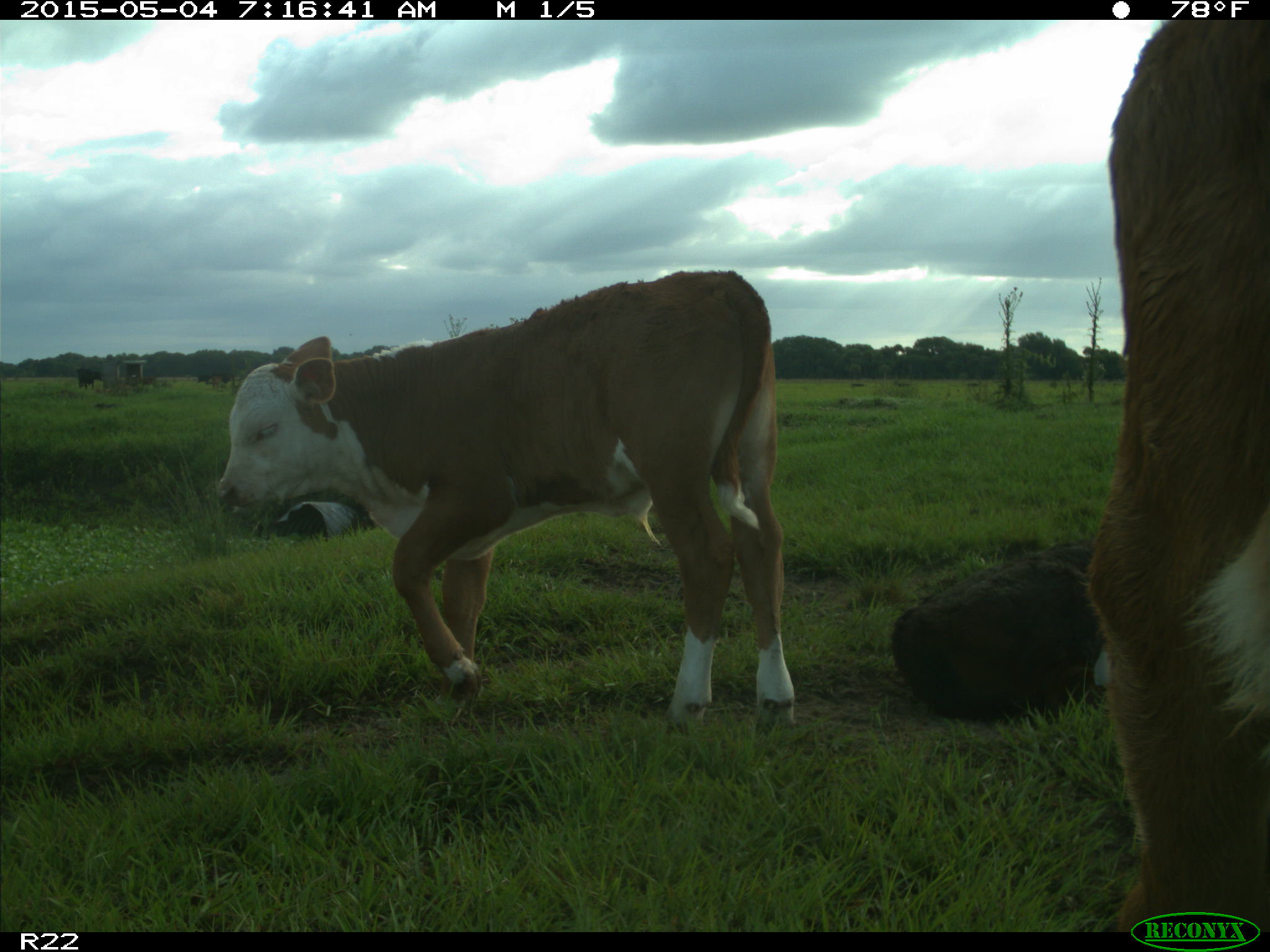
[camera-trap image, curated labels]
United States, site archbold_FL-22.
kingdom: Animalia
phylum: Chordata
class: Mammalia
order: Artiodactyla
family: Bovidae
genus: Bos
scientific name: Bos taurus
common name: domestic cow